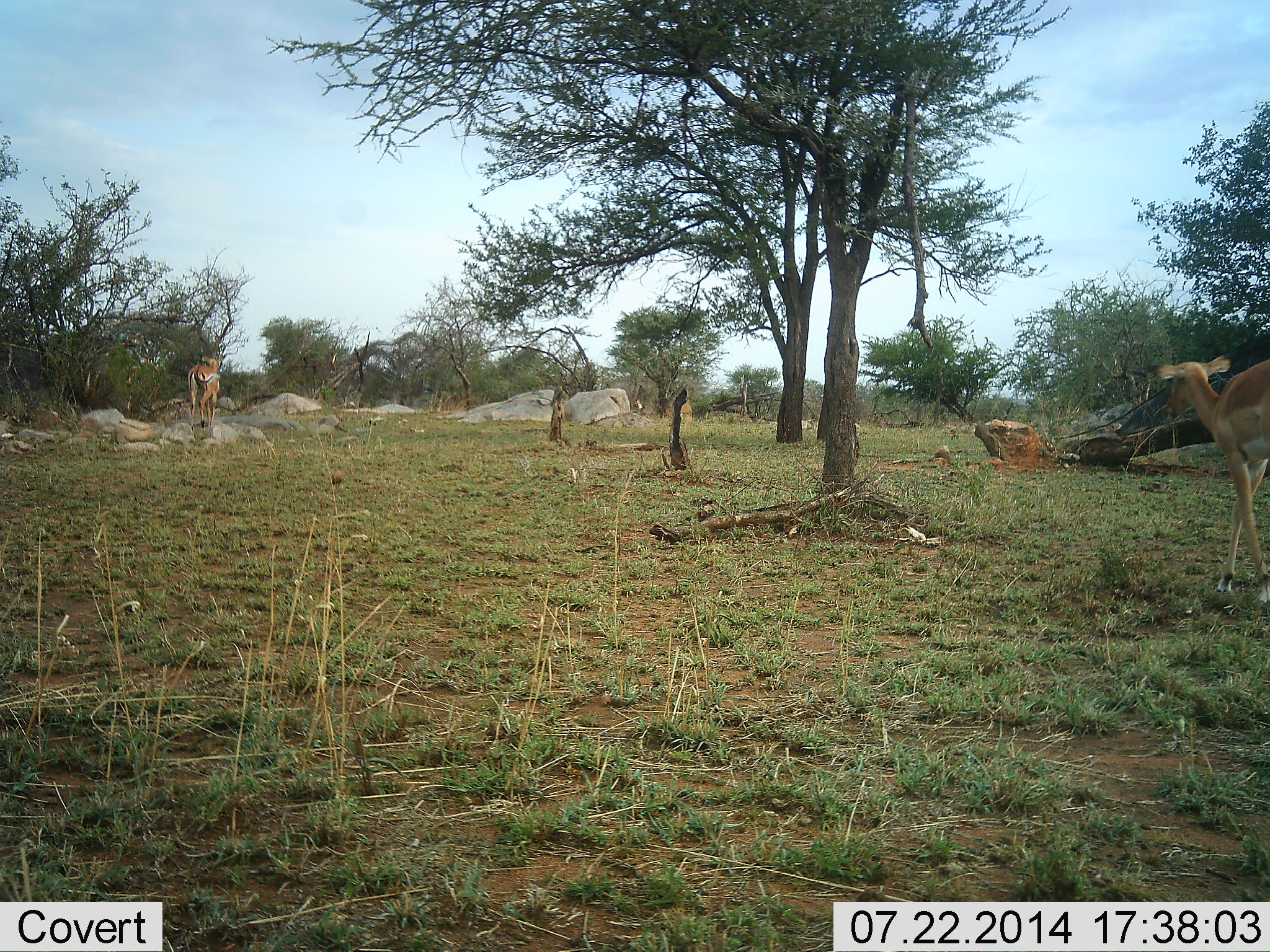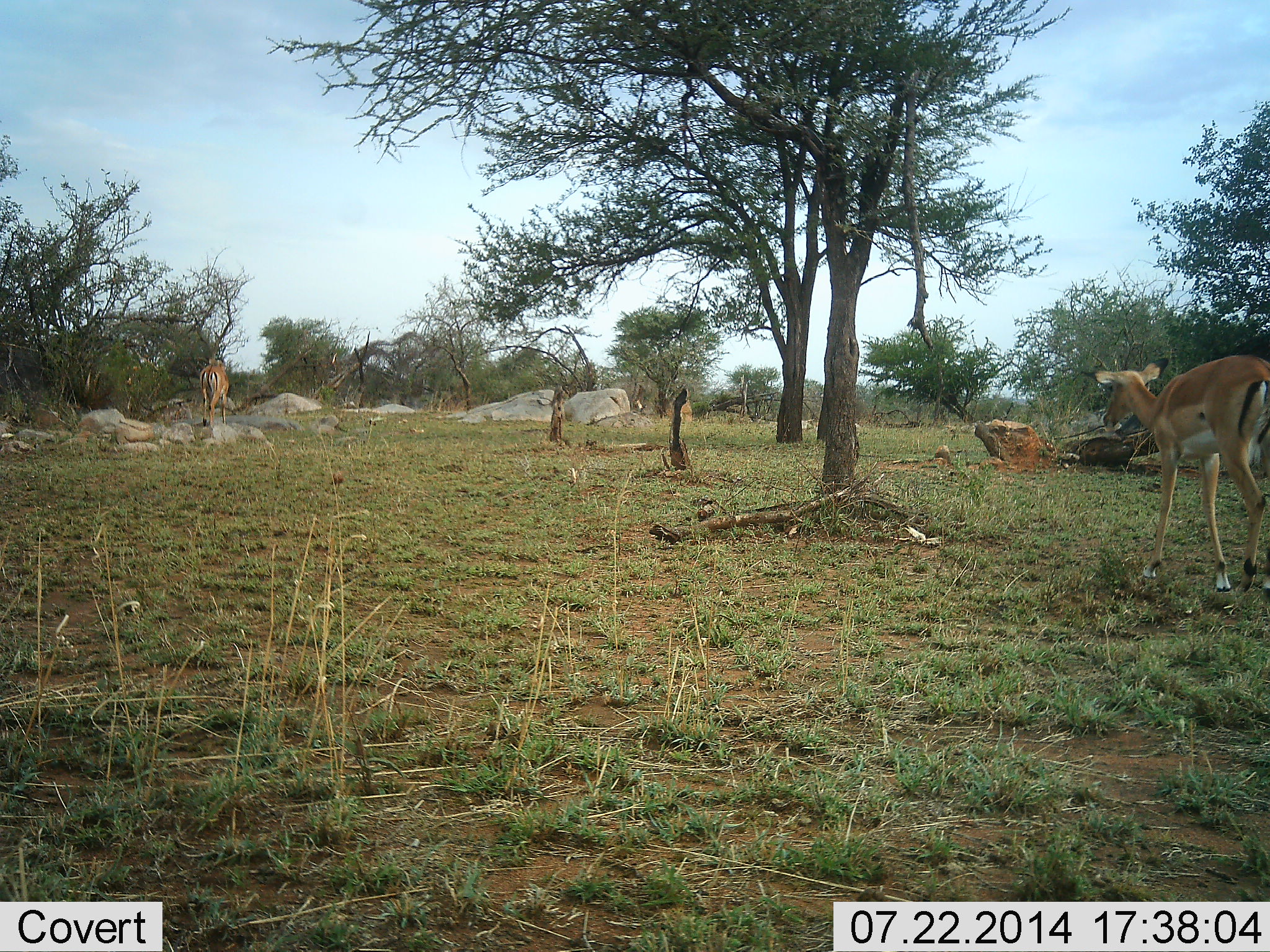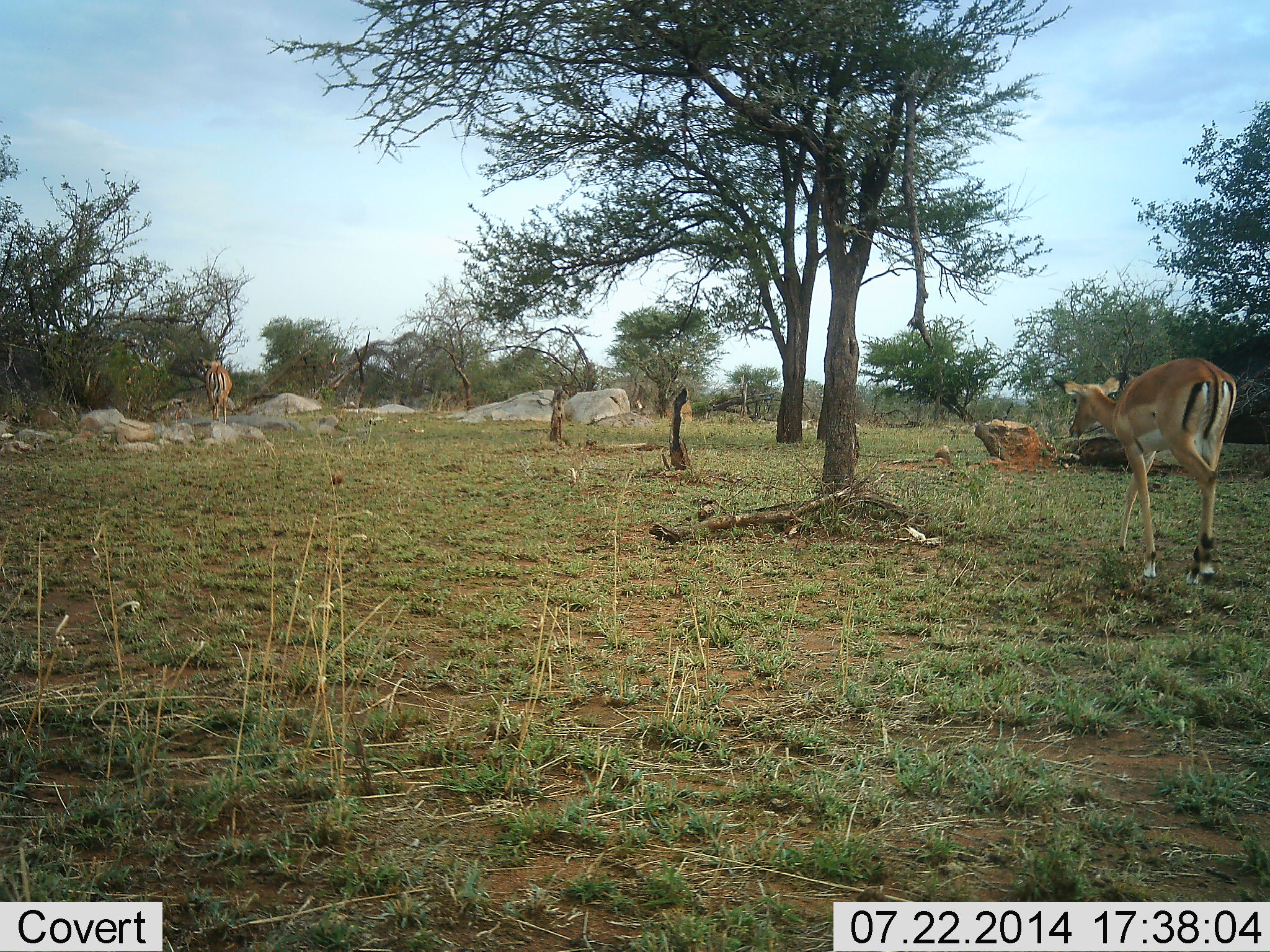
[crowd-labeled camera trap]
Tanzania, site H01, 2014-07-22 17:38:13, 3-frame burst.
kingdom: Animalia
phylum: Chordata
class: Mammalia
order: Artiodactyla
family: Bovidae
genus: Aepyceros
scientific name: Aepyceros melampus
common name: impala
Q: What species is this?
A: Impala (Aepyceros melampus).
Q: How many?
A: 2.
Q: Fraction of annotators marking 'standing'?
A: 0%.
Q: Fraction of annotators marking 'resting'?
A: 0%.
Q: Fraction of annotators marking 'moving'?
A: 100%.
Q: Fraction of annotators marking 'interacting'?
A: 0%.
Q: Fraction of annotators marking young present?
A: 10%.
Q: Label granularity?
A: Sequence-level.